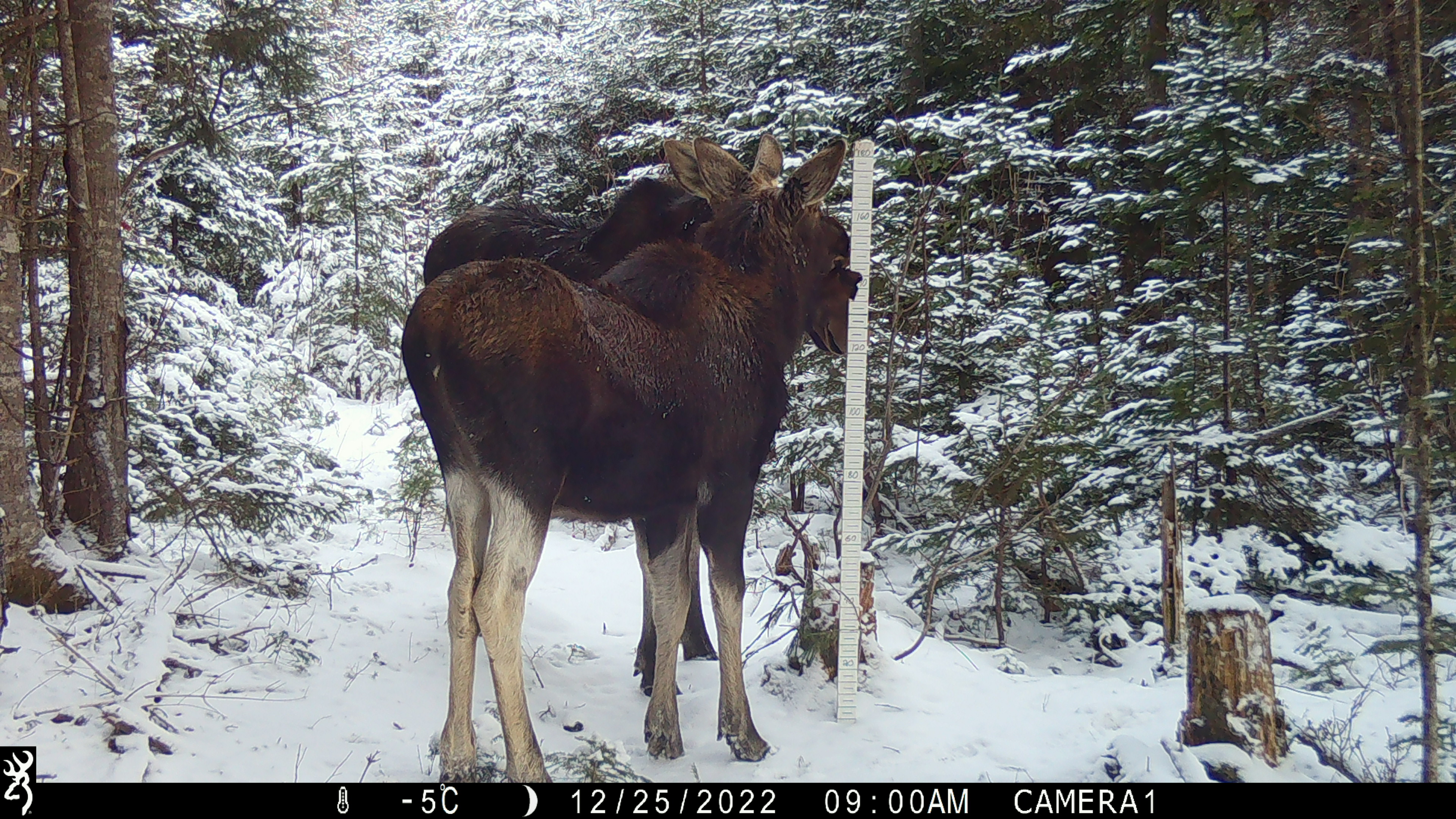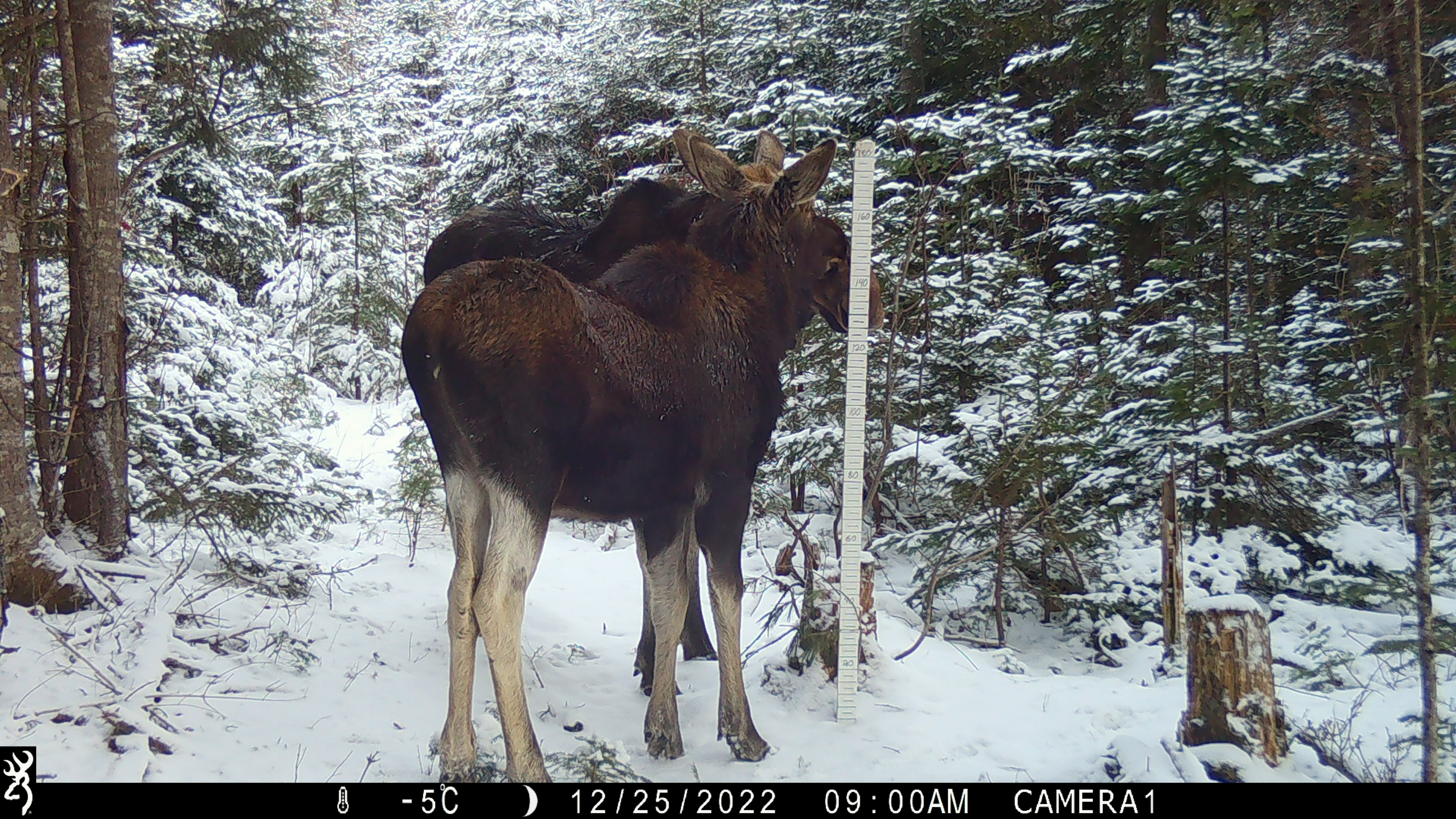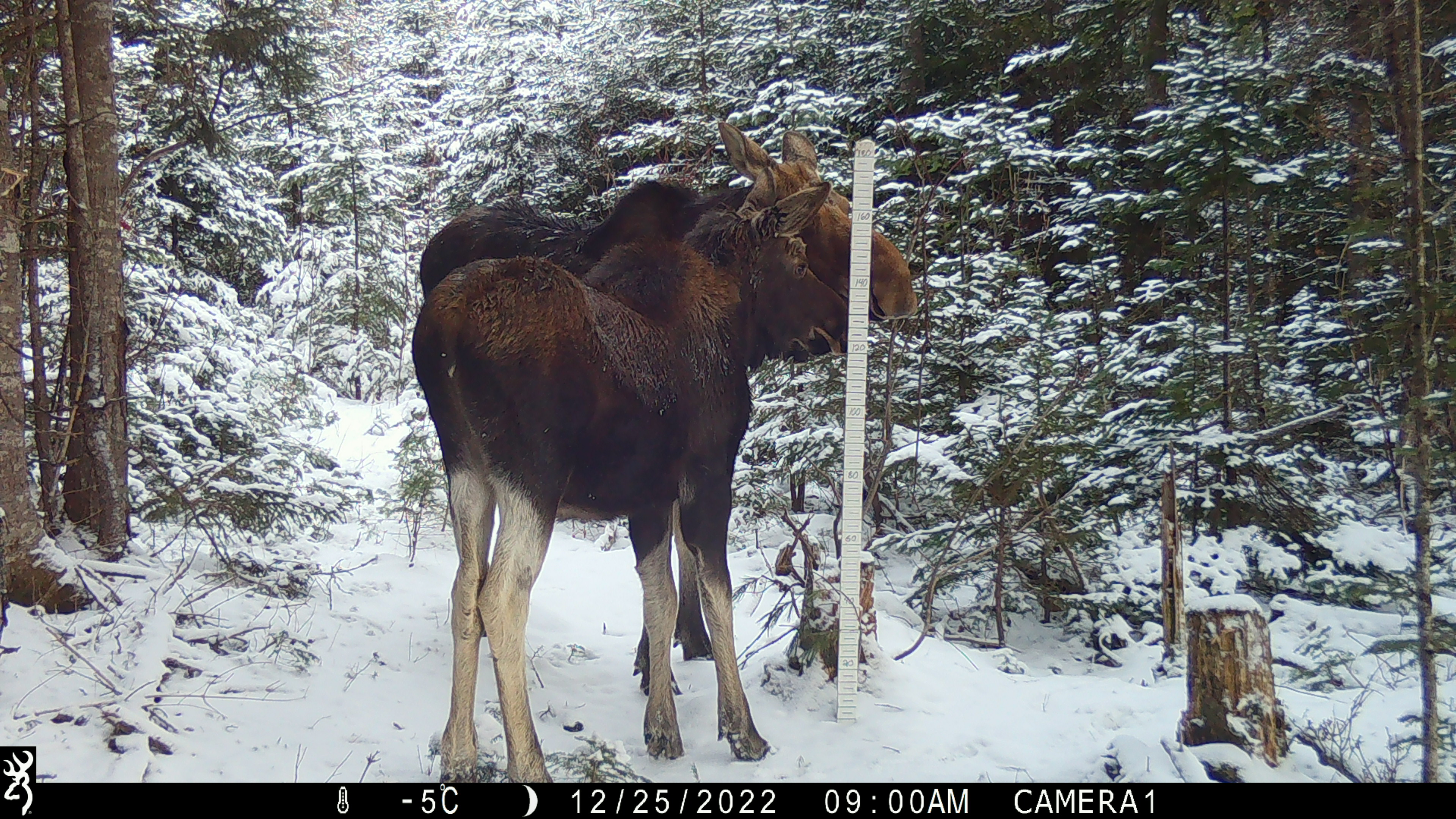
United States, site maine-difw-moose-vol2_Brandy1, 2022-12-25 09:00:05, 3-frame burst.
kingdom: Animalia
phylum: Chordata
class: Mammalia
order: Artiodactyla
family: Cervidae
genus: Alces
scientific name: Alces alces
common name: moose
Moose (Alces alces).